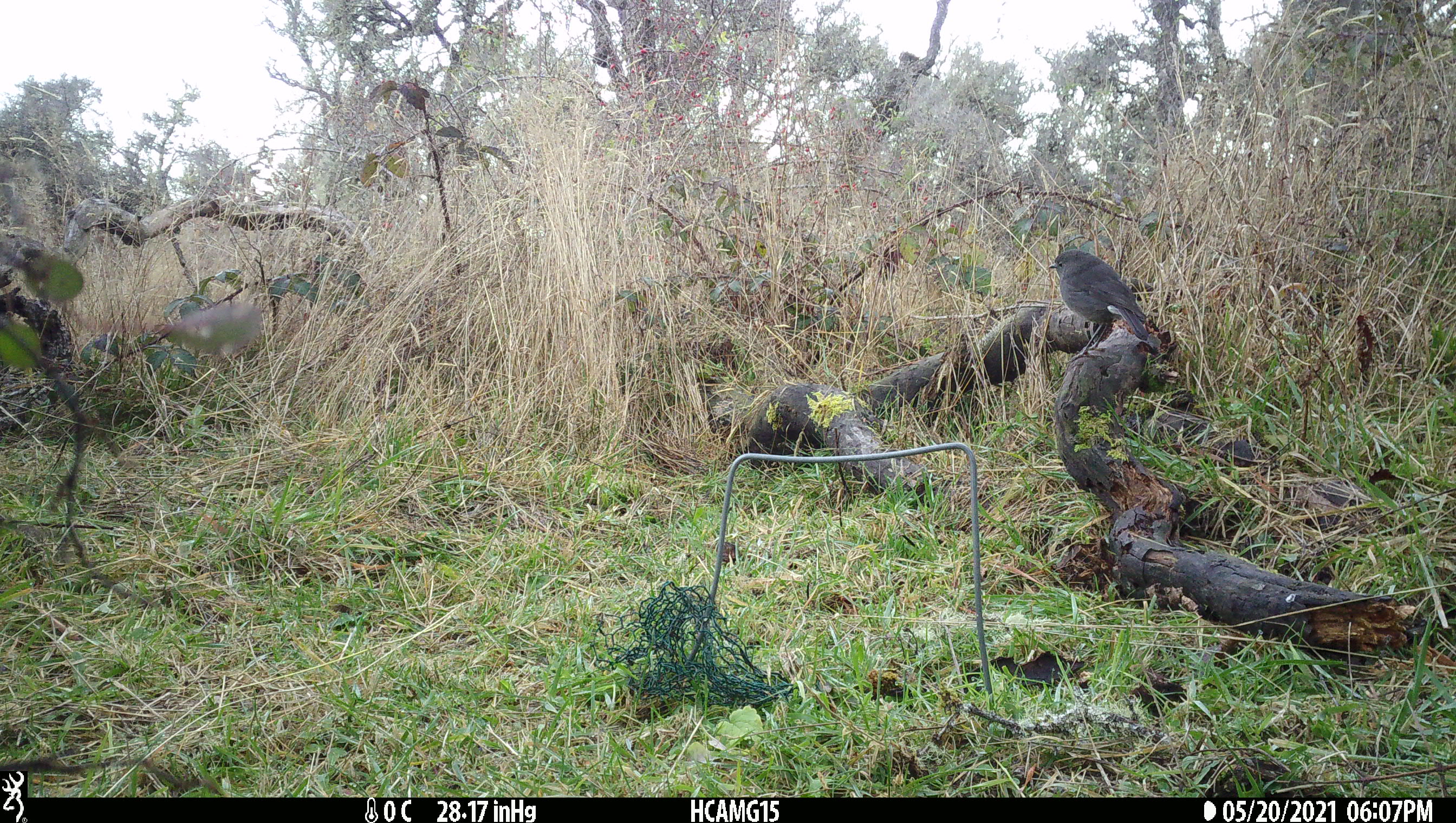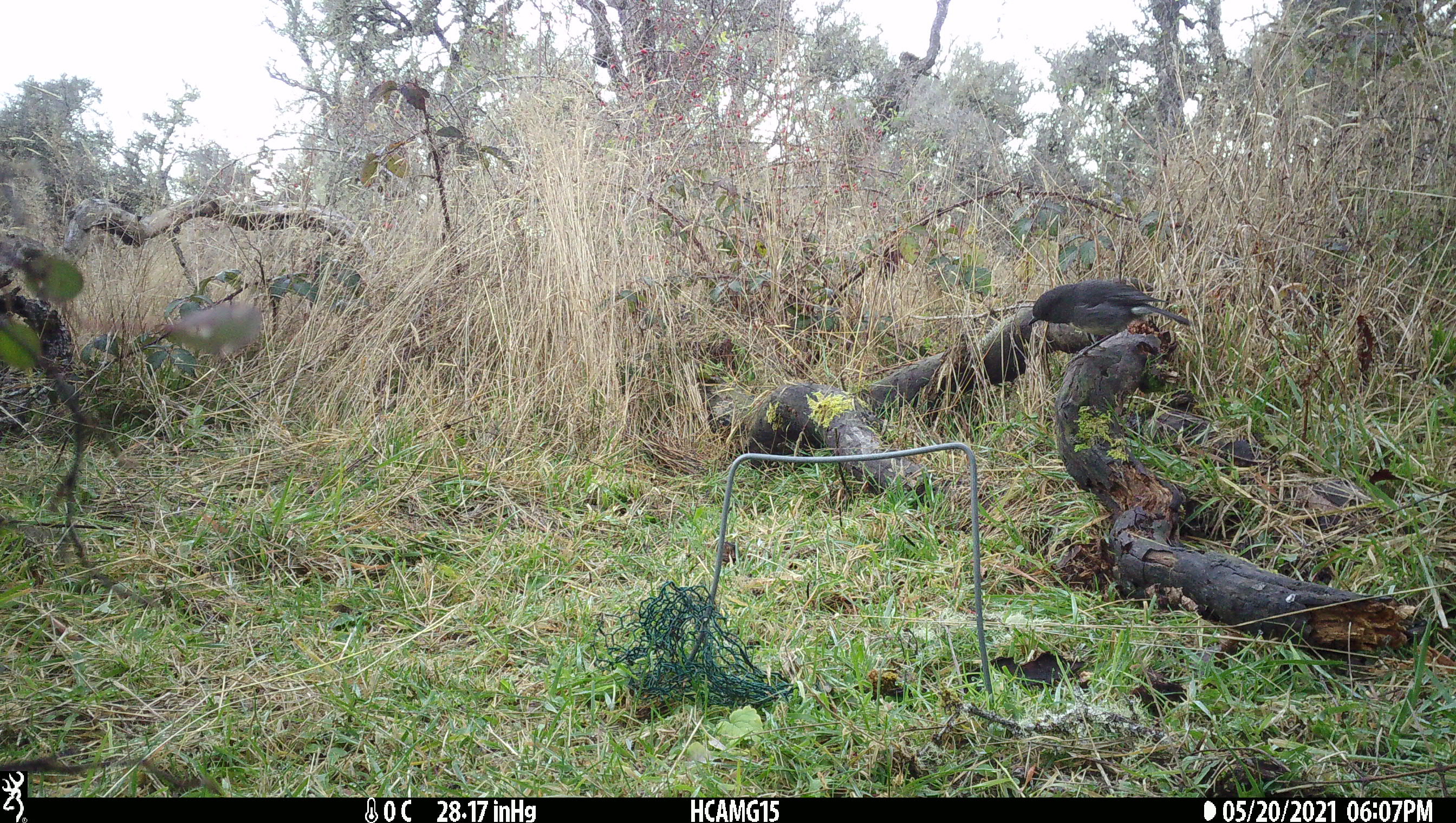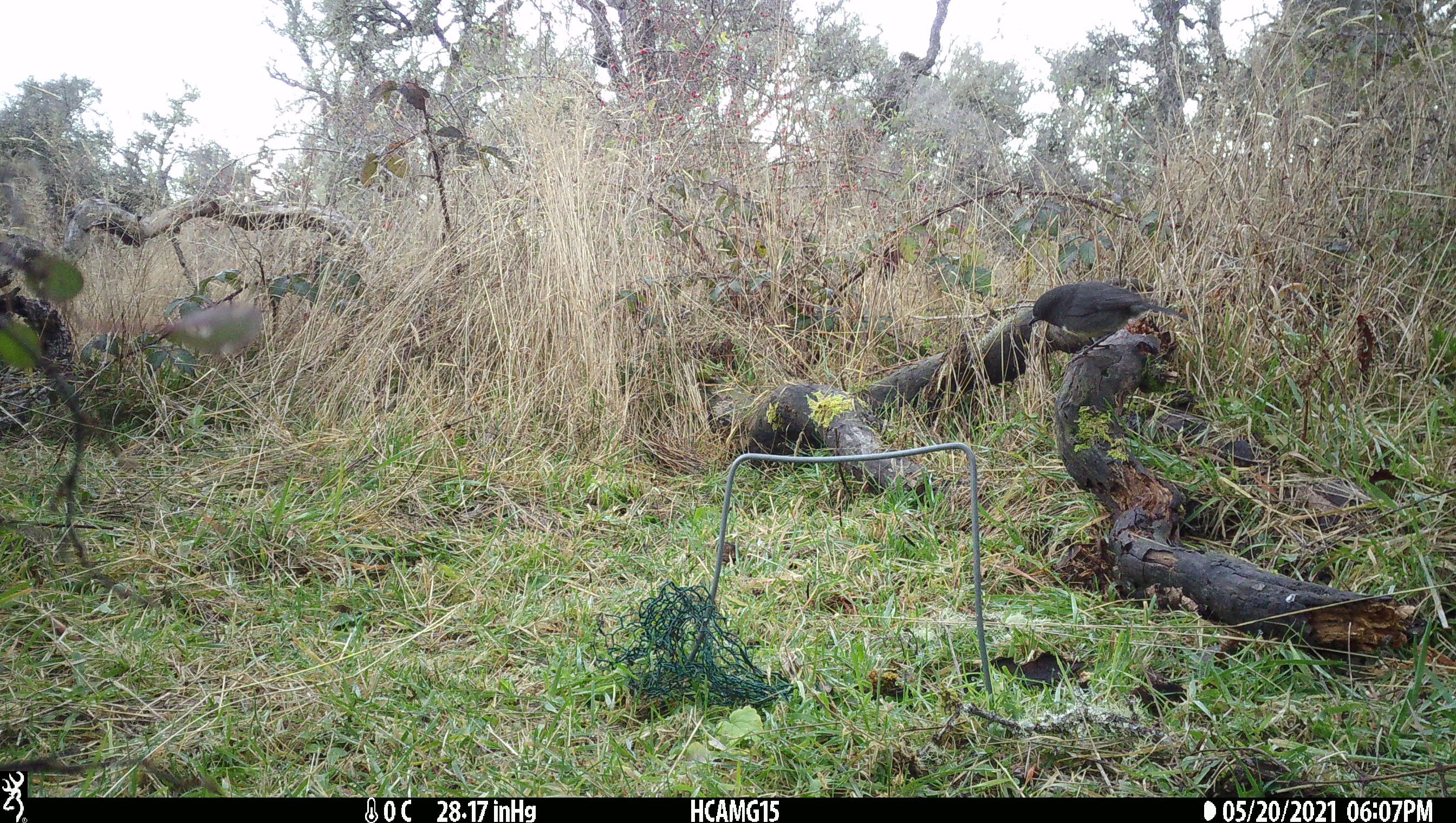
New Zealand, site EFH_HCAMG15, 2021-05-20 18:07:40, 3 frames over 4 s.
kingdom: Animalia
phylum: Chordata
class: Aves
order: Passeriformes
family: Petroicidae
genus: Petroica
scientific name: Petroica australis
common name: new zealand robin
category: robin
Robin (new zealand robin) (Petroica australis).